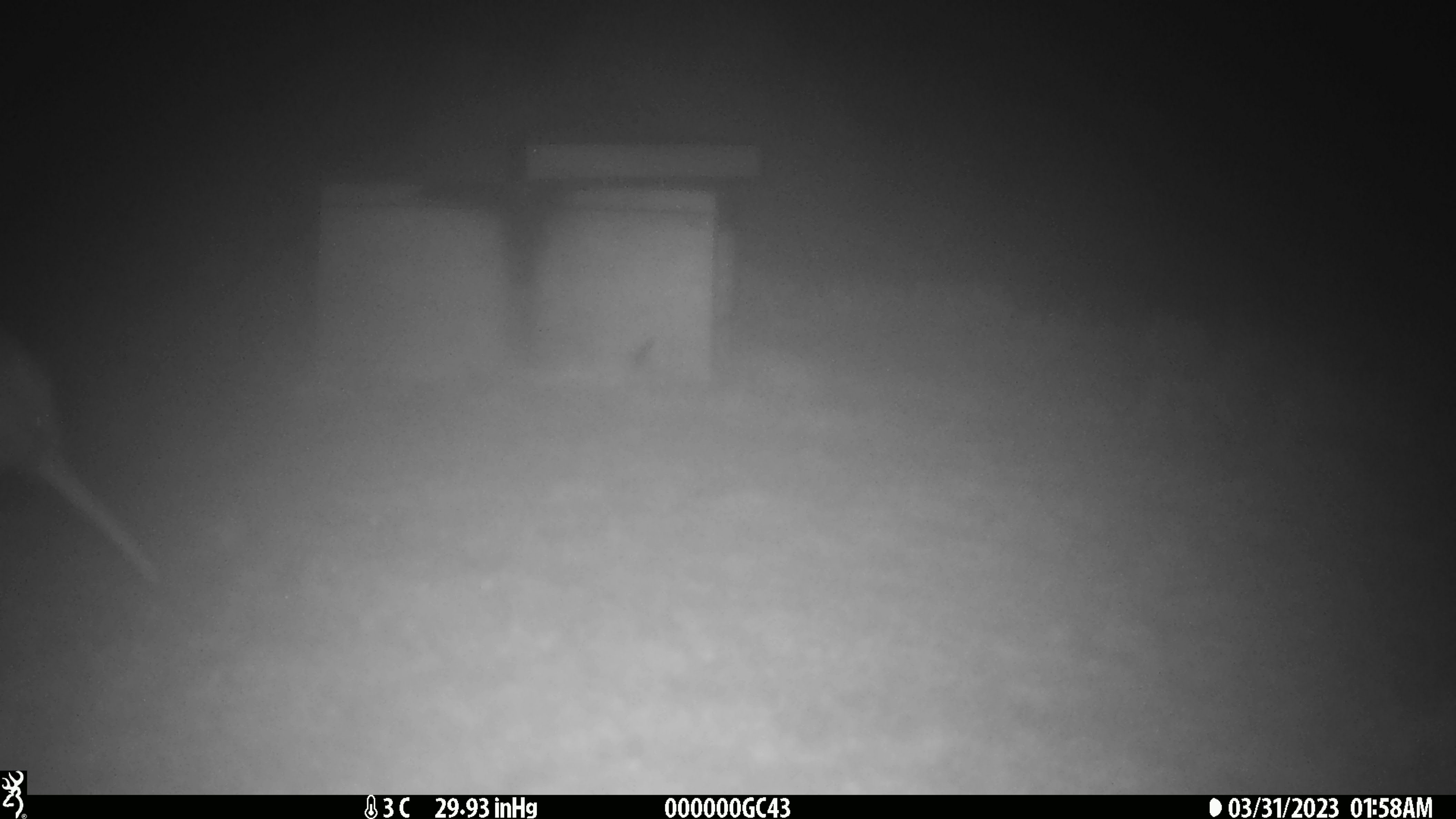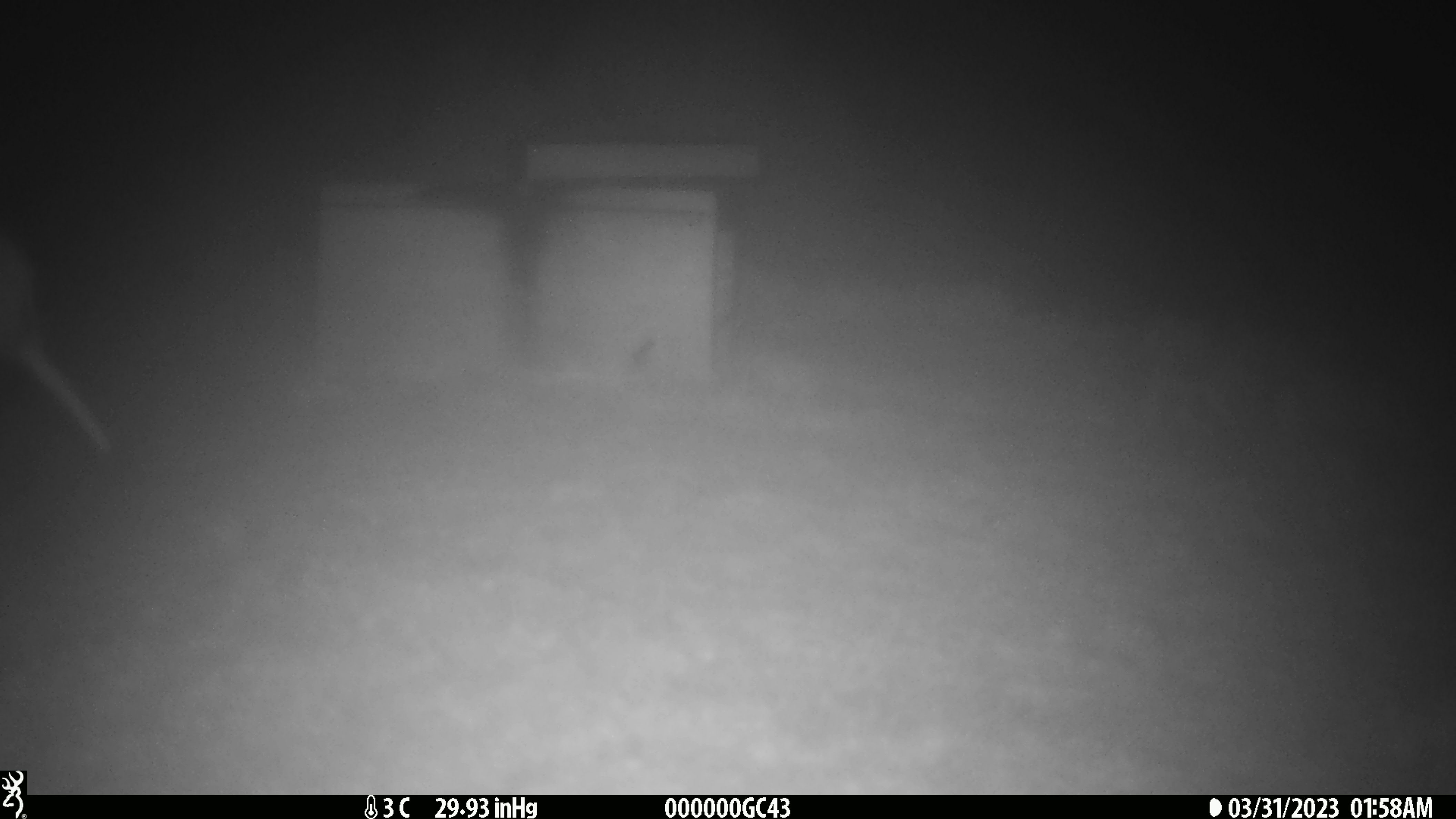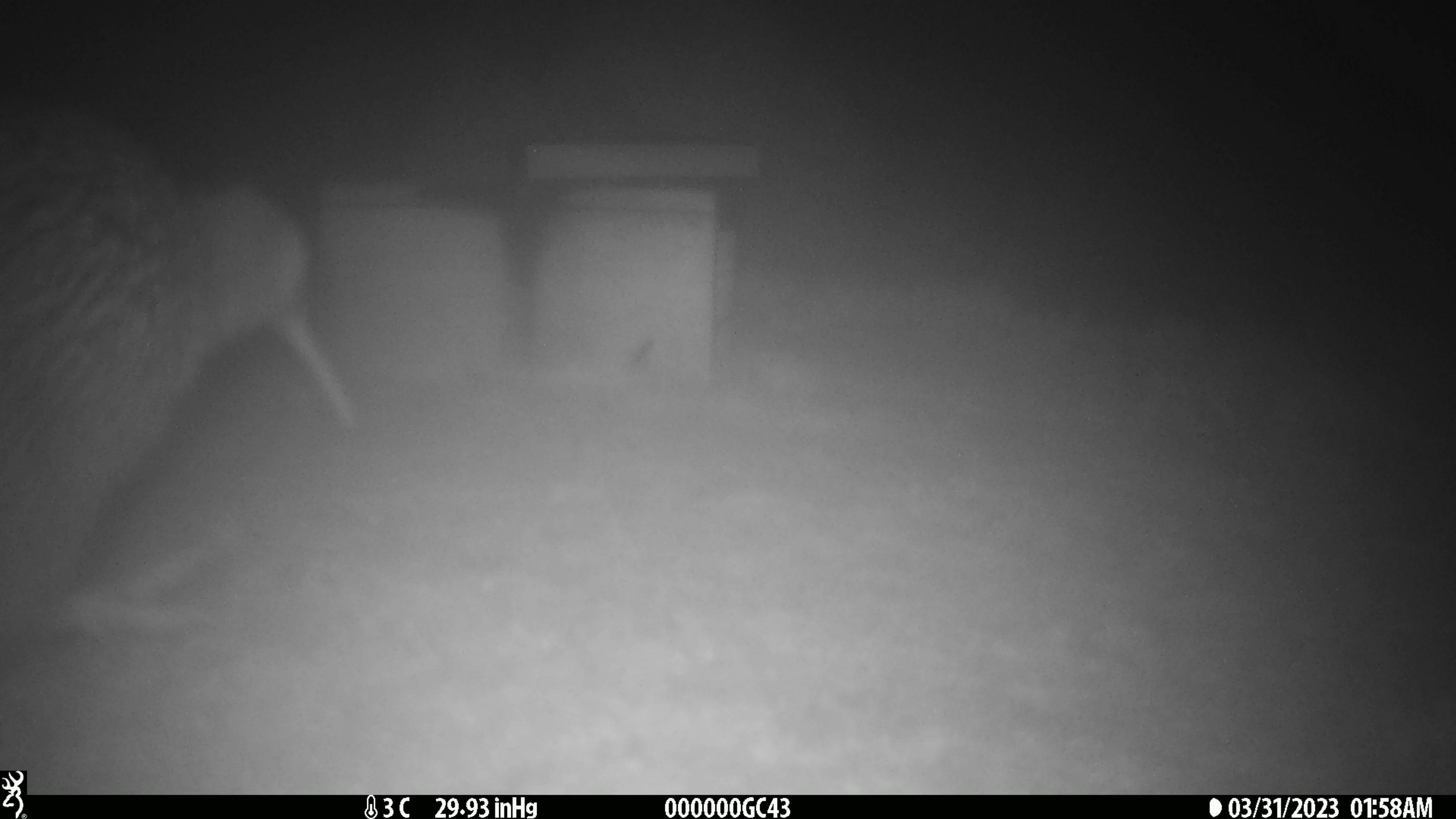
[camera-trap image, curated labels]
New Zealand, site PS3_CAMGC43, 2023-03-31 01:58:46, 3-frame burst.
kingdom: Animalia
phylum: Chordata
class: Aves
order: Apterygiformes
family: Apterygidae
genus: Apteryx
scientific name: Apteryx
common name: kiwi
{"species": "kiwi (Apteryx)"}